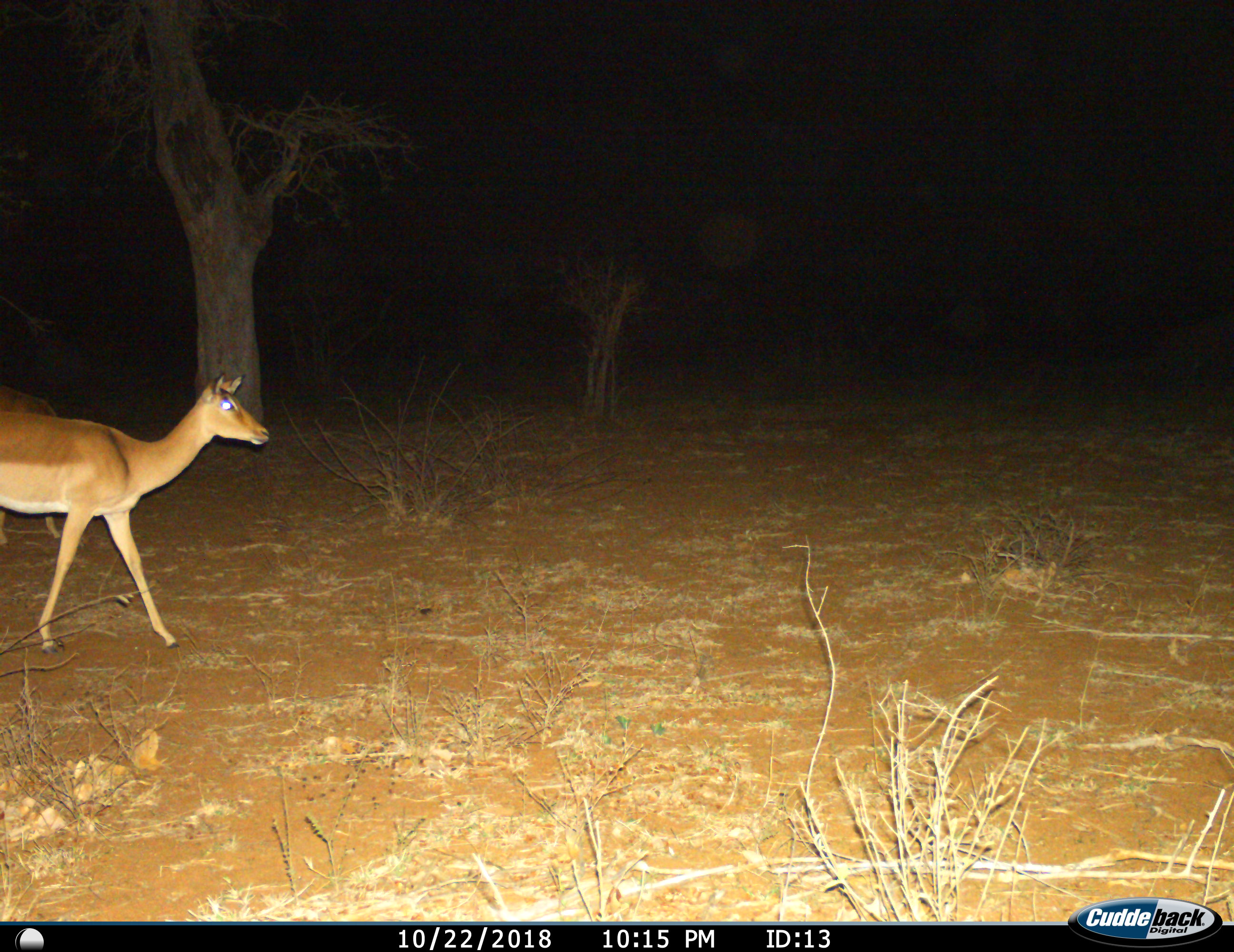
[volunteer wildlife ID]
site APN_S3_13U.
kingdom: Animalia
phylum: Chordata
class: Mammalia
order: Artiodactyla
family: Bovidae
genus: Aepyceros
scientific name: Aepyceros melampus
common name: impala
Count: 1.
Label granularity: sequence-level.